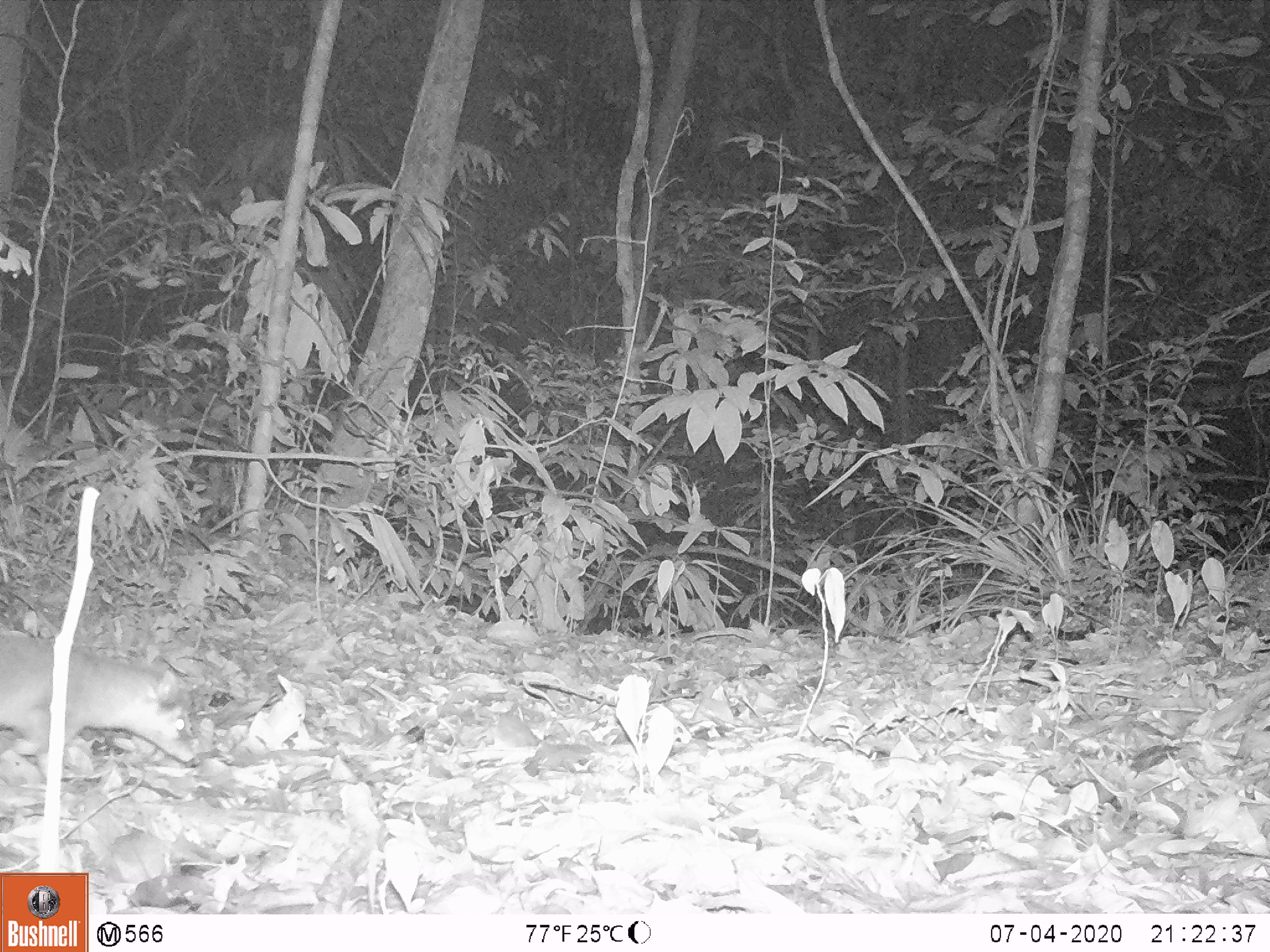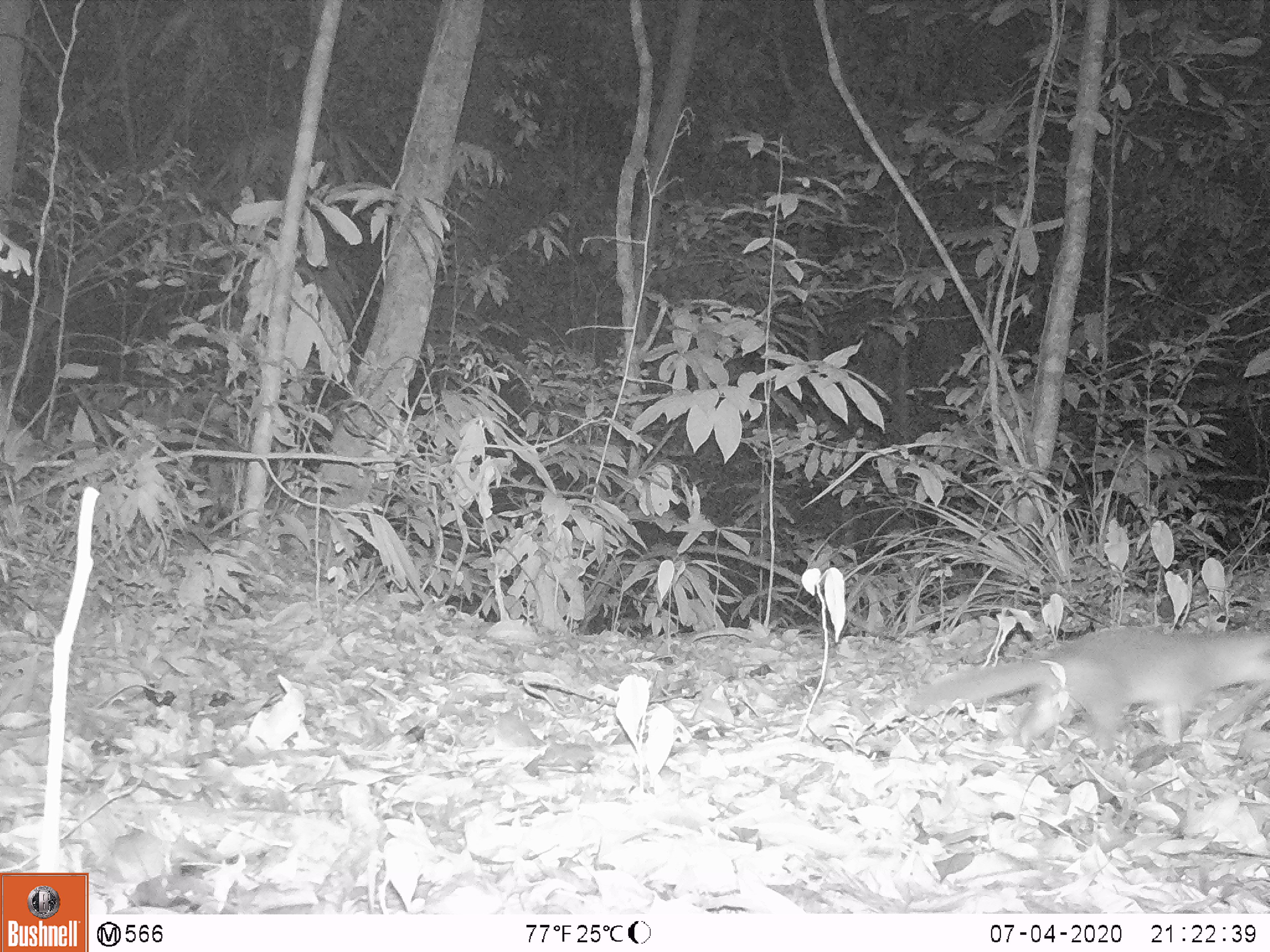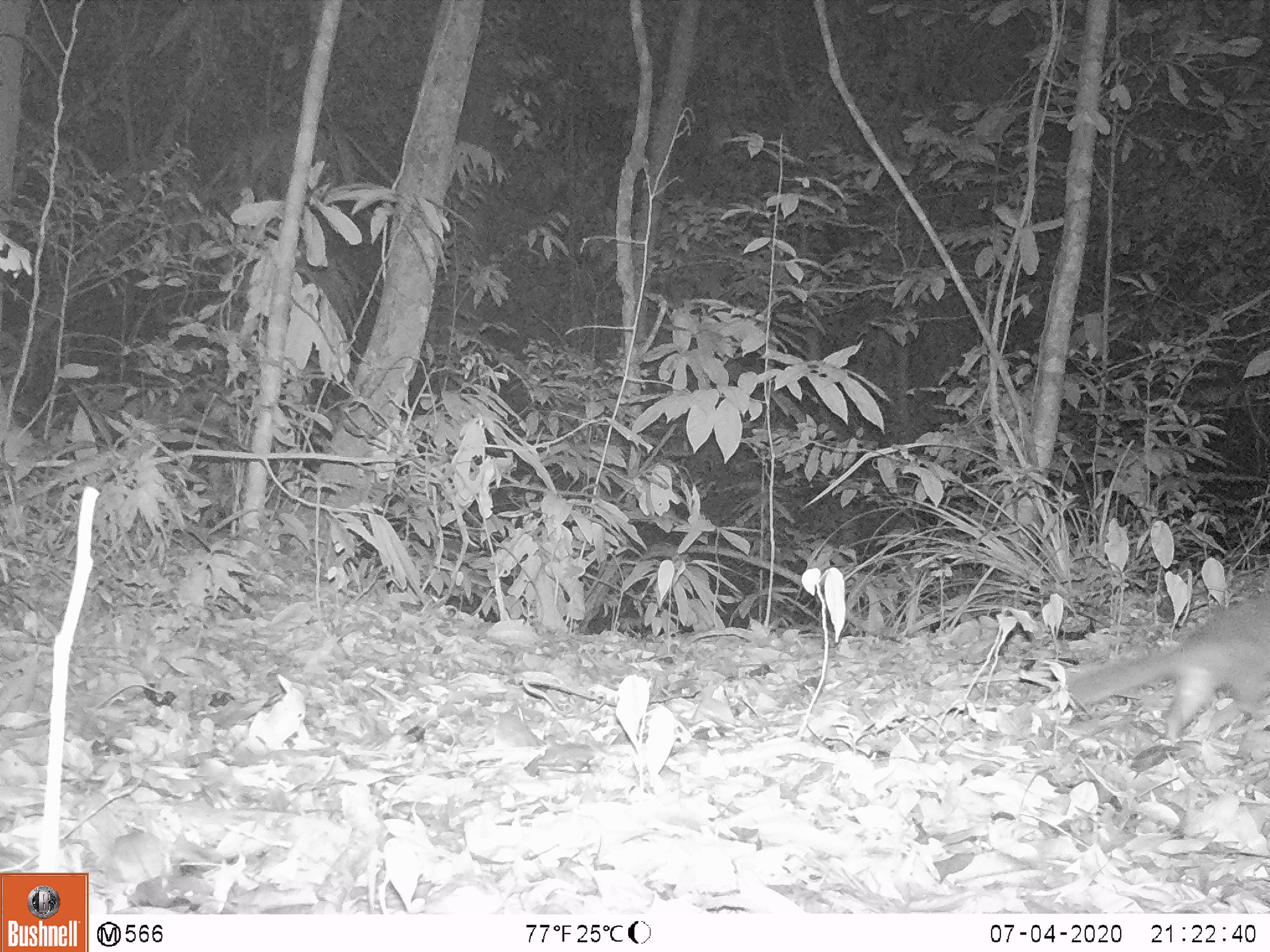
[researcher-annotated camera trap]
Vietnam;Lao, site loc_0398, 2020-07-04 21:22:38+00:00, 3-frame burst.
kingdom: Animalia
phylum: Chordata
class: Mammalia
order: Carnivora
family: Mustelidae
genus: Melogale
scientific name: Melogale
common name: ferret badger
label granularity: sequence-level